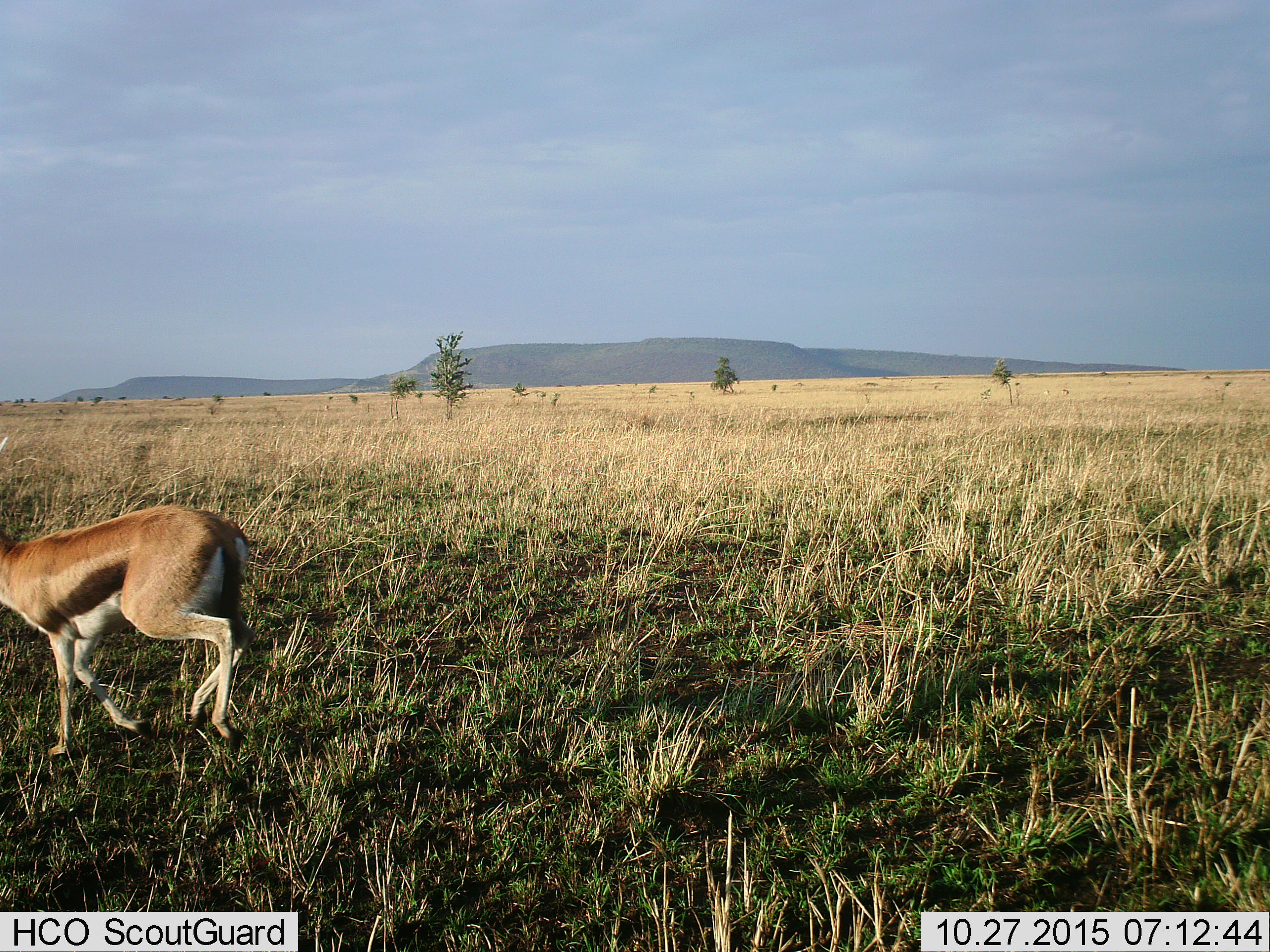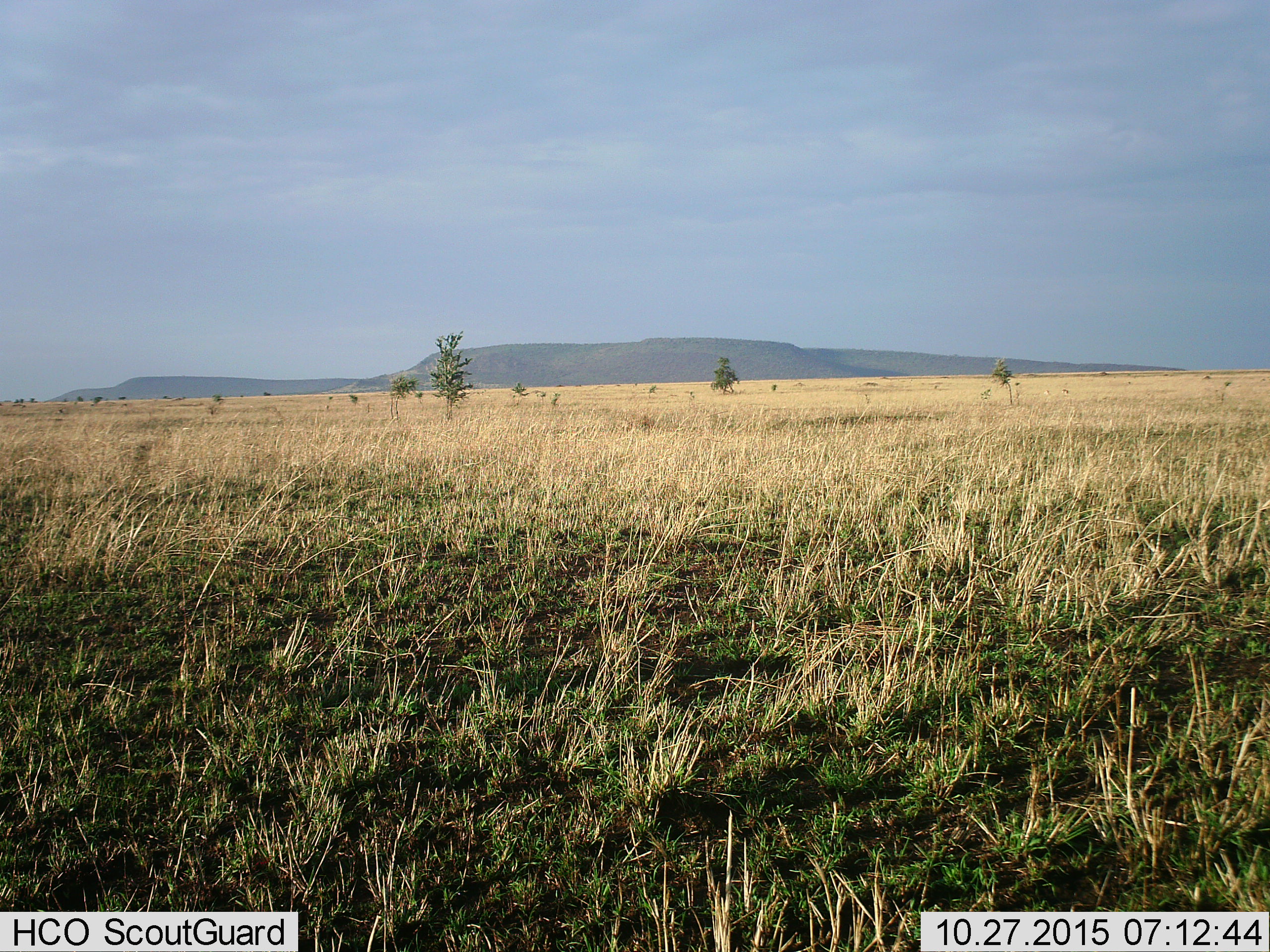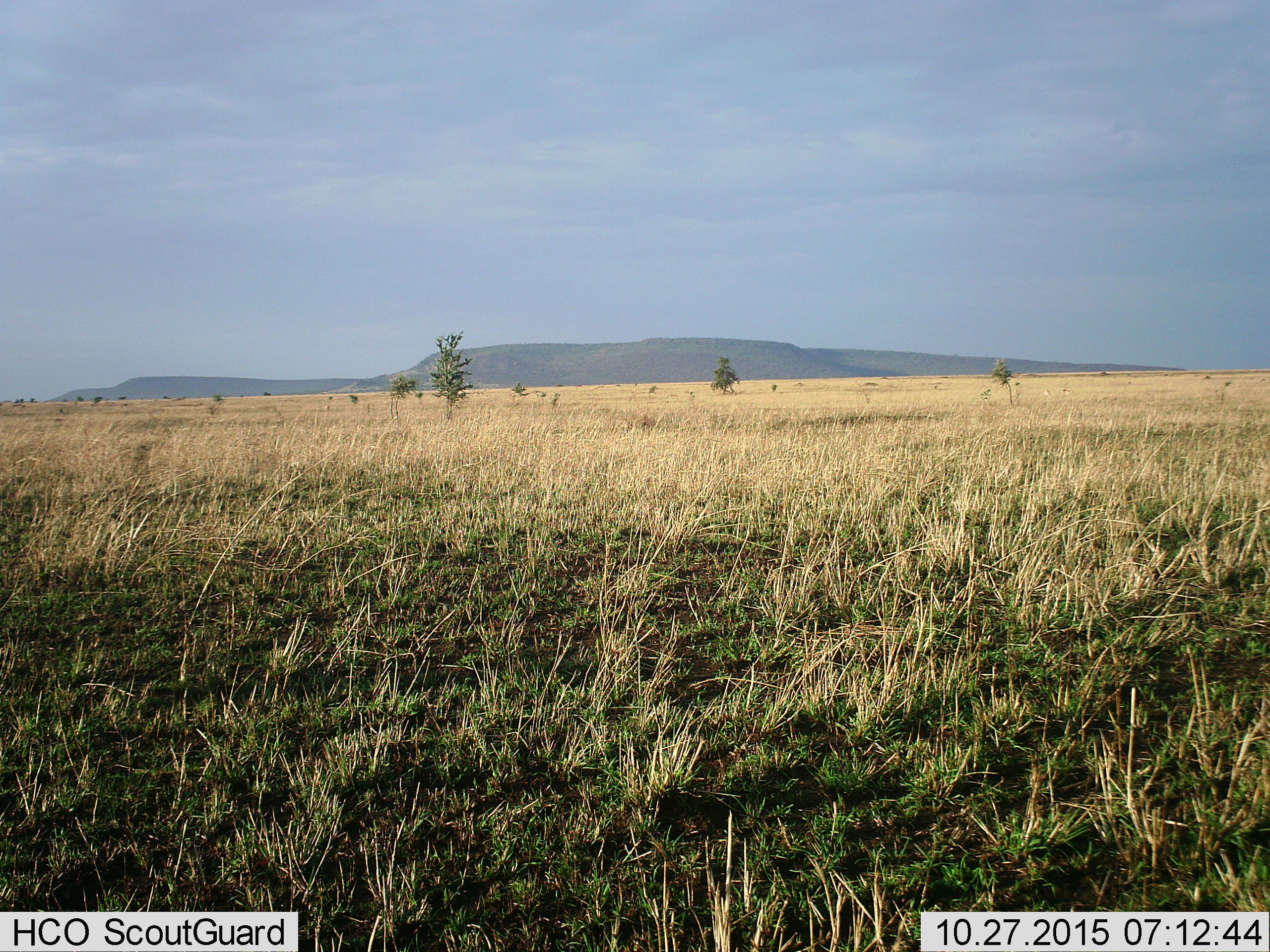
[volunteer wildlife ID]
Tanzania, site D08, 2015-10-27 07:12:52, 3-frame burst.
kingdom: Animalia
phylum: Chordata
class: Mammalia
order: Artiodactyla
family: Bovidae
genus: Eudorcas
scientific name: Eudorcas thomsonii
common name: thomson's gazelle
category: gazellethomsons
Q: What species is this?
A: Gazellethomsons (thomson's gazelle) (Eudorcas thomsonii).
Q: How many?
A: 1.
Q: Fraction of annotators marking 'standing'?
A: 13%.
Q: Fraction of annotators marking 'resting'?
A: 0%.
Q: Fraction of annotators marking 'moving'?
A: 93%.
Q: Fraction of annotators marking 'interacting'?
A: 0%.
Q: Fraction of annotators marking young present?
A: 0%.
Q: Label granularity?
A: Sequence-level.